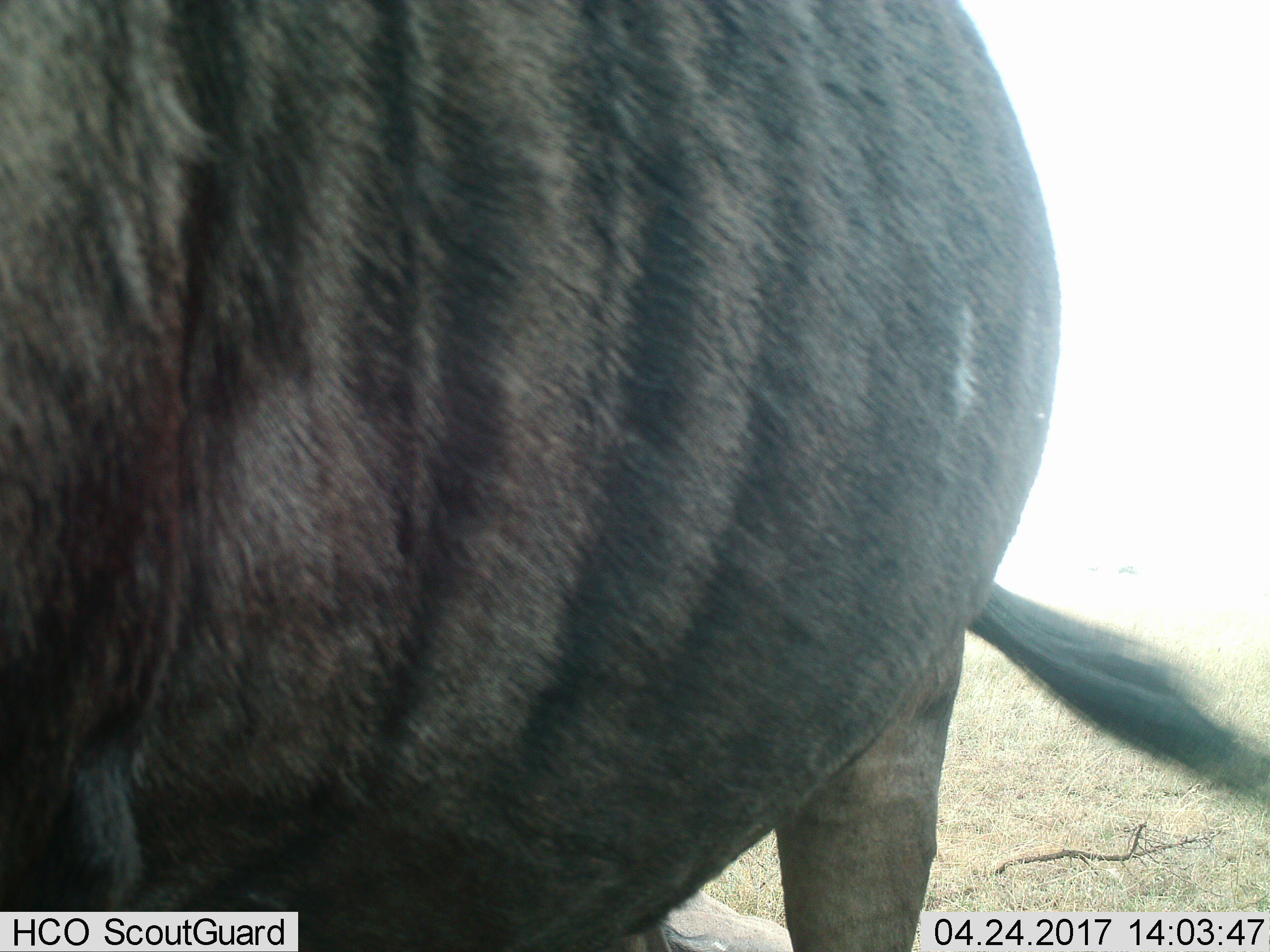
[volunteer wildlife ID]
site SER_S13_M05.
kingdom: Animalia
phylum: Chordata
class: Mammalia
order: Artiodactyla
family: Bovidae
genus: Connochaetes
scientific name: Connochaetes taurinus taurinus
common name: blue wildebeest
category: wildebeestblue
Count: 1.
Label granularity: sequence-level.